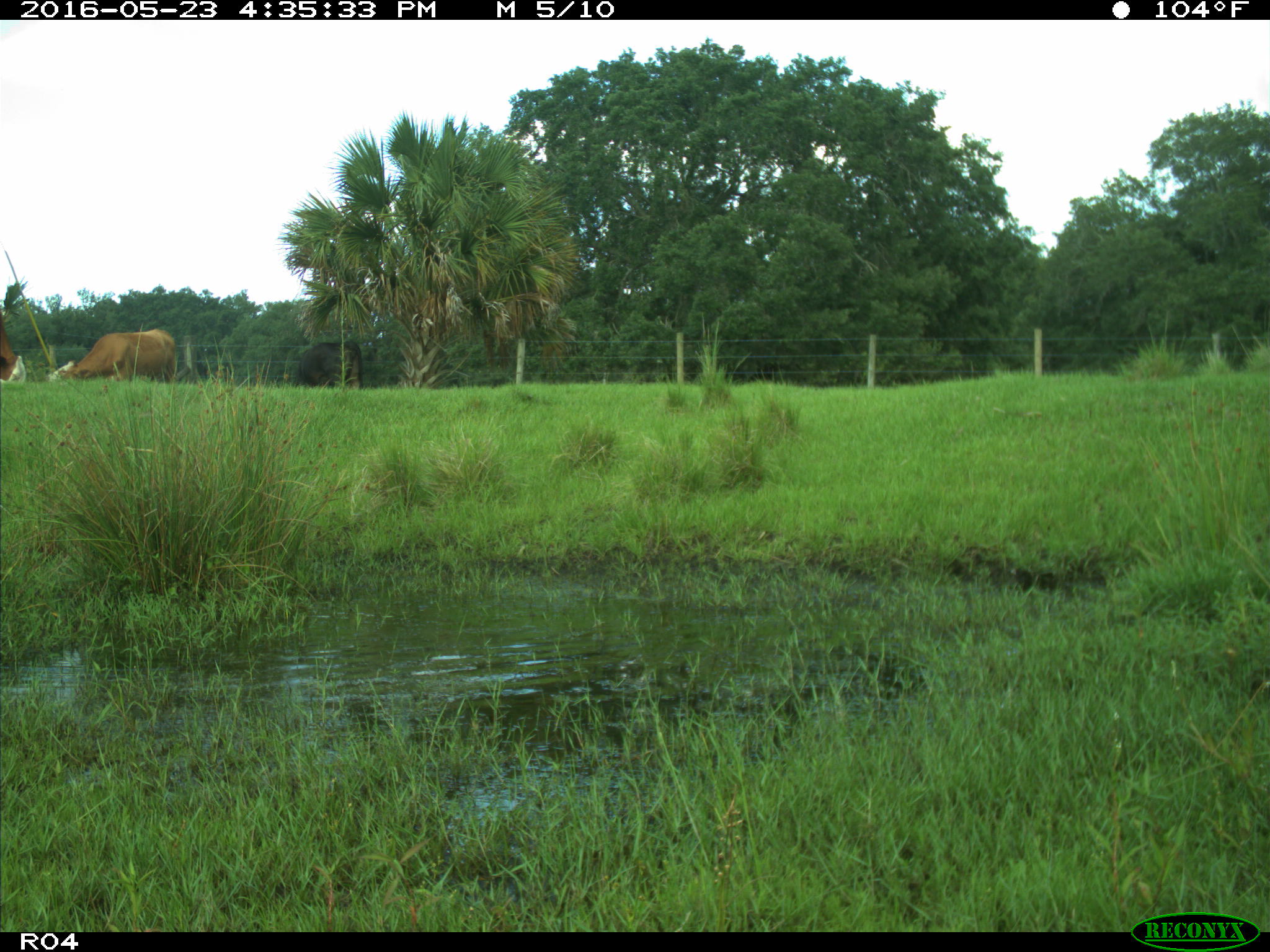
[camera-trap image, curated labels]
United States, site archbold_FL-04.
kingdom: Animalia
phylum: Chordata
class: Mammalia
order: Artiodactyla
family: Bovidae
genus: Bos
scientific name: Bos taurus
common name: domestic cow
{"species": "Bos taurus (domestic cow)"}